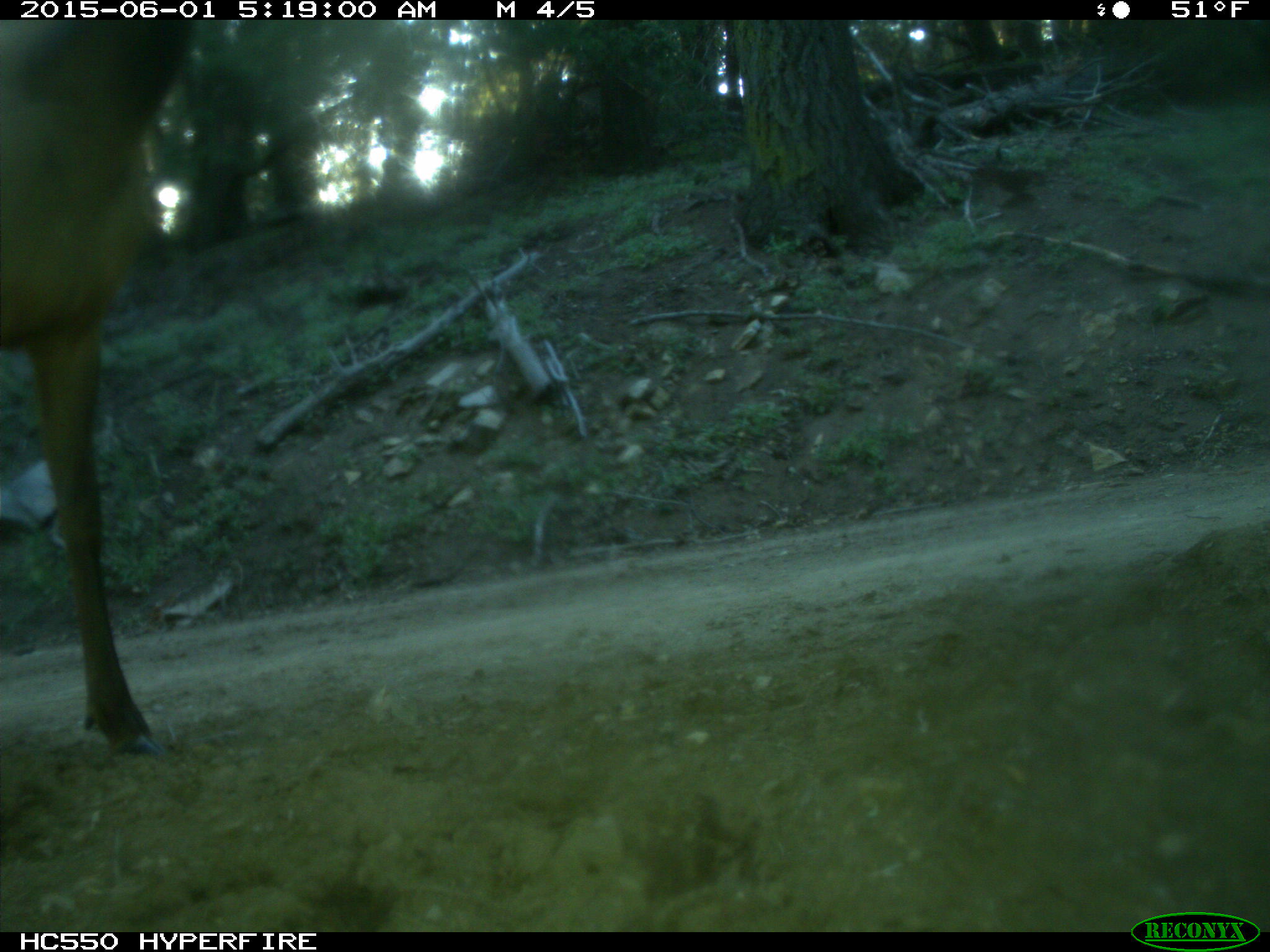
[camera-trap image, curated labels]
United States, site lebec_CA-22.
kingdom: Animalia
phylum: Chordata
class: Mammalia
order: Artiodactyla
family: Cervidae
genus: Cervus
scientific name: Cervus canadensis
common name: elk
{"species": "Cervus canadensis (elk)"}